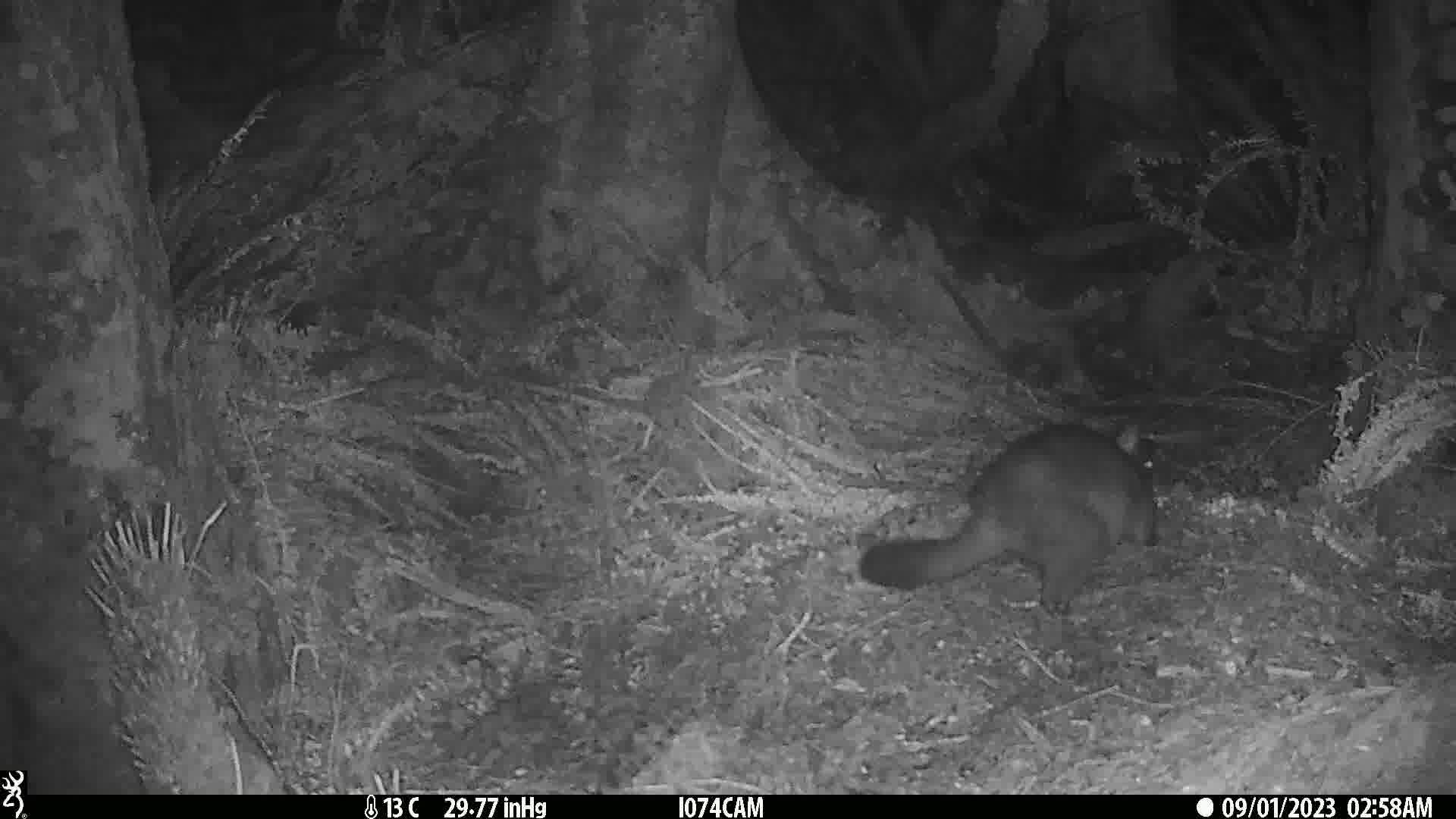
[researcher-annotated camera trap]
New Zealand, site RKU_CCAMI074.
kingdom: Animalia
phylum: Chordata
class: Mammalia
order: Diprotodontia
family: Phalangeridae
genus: Trichosurus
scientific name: Trichosurus vulpecula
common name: common brushtail possum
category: possum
Possum (common brushtail possum) (Trichosurus vulpecula).